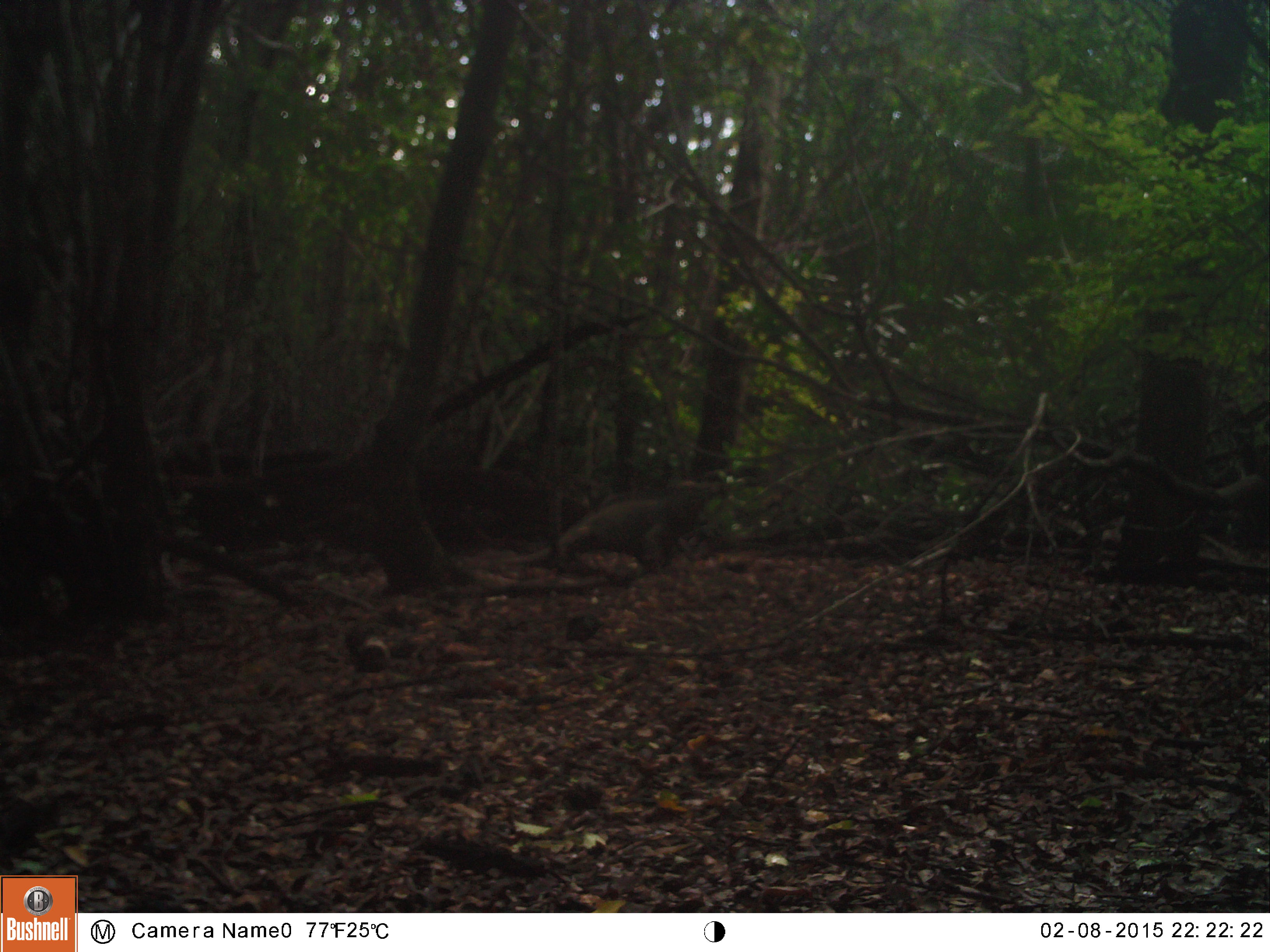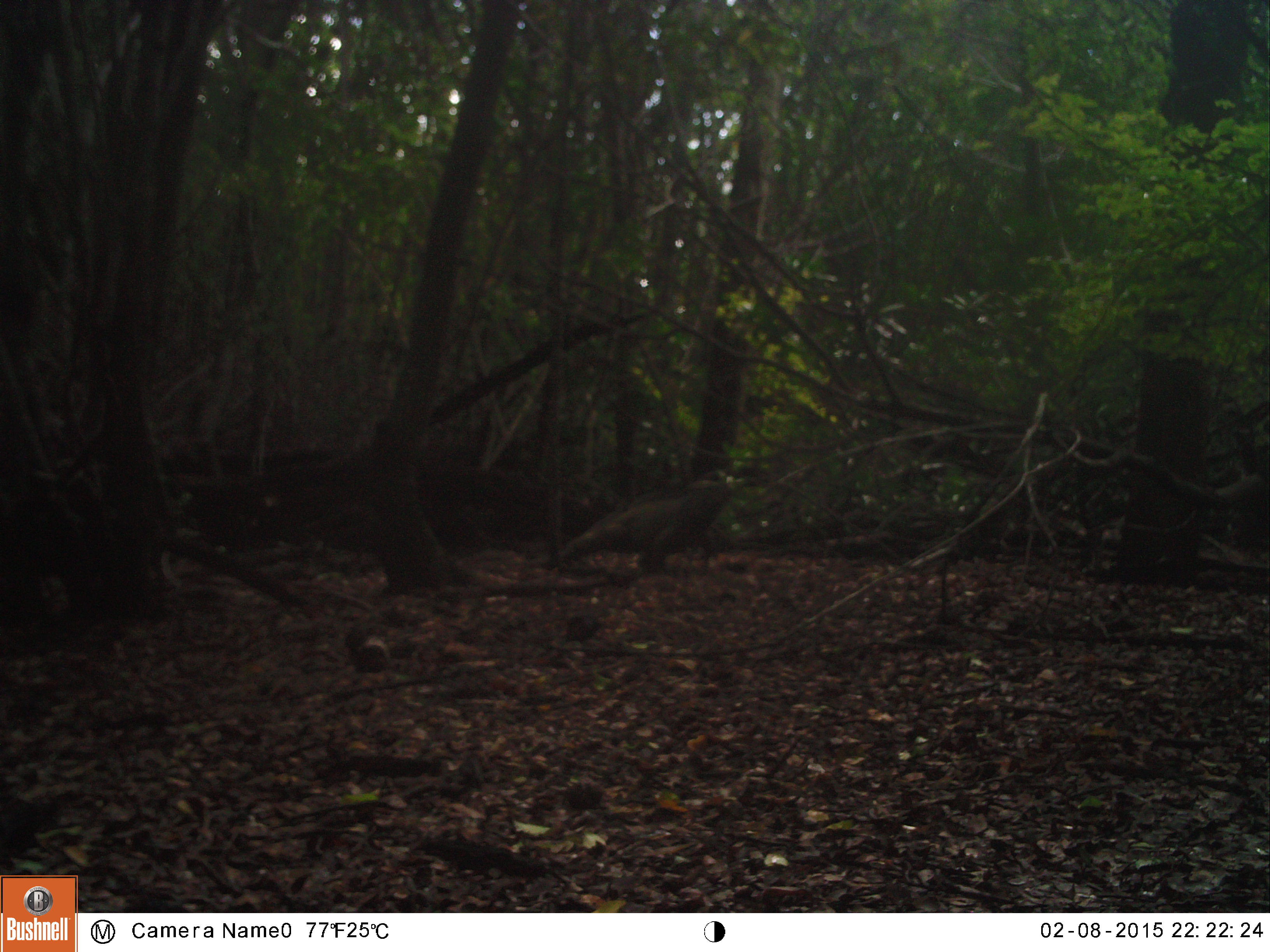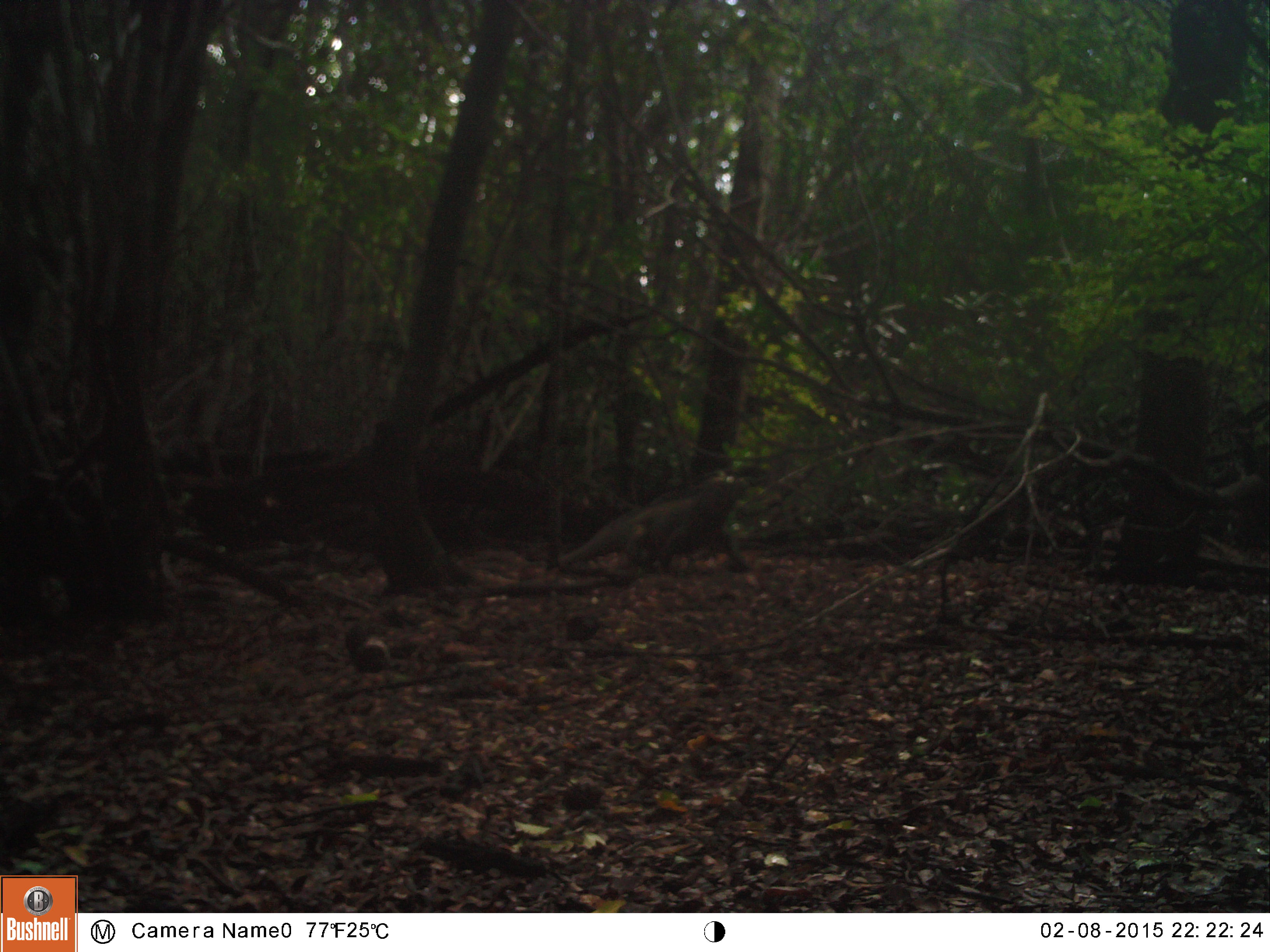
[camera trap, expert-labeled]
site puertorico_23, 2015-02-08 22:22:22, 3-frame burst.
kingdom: Animalia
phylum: Chordata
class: Reptilia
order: Squamata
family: Iguanidae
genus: Iguana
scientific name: Iguana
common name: typical iguanas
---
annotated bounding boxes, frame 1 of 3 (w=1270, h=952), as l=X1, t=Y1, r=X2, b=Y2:
iguana: l=550, t=490, r=709, b=577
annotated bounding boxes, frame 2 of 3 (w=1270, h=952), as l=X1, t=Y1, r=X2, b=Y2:
iguana: l=569, t=478, r=730, b=576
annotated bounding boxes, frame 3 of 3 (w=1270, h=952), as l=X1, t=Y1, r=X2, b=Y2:
iguana: l=559, t=474, r=757, b=582